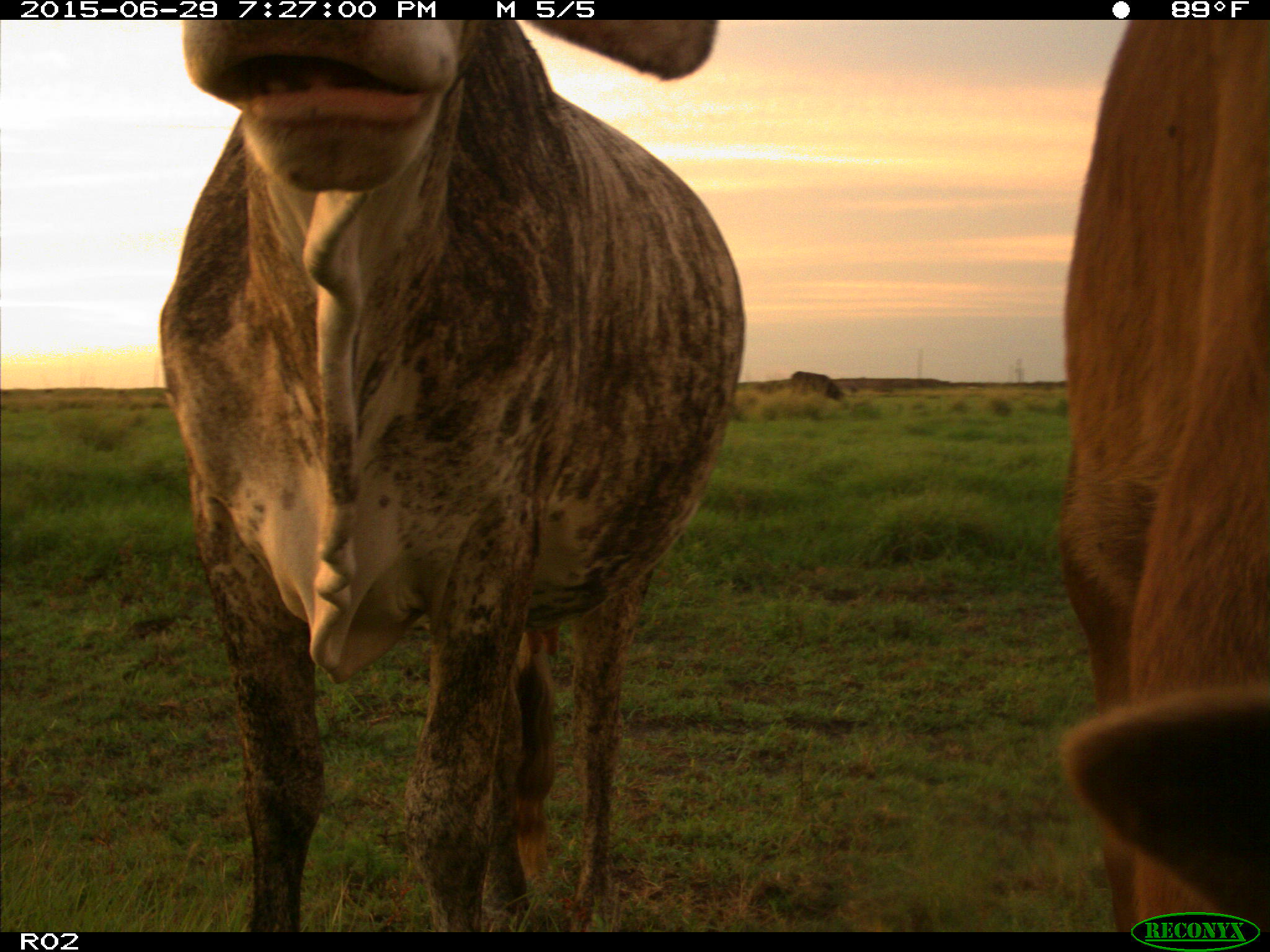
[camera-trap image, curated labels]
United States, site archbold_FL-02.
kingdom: Animalia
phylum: Chordata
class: Mammalia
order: Artiodactyla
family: Bovidae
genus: Bos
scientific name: Bos taurus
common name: domestic cow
Bos taurus (domestic cow).